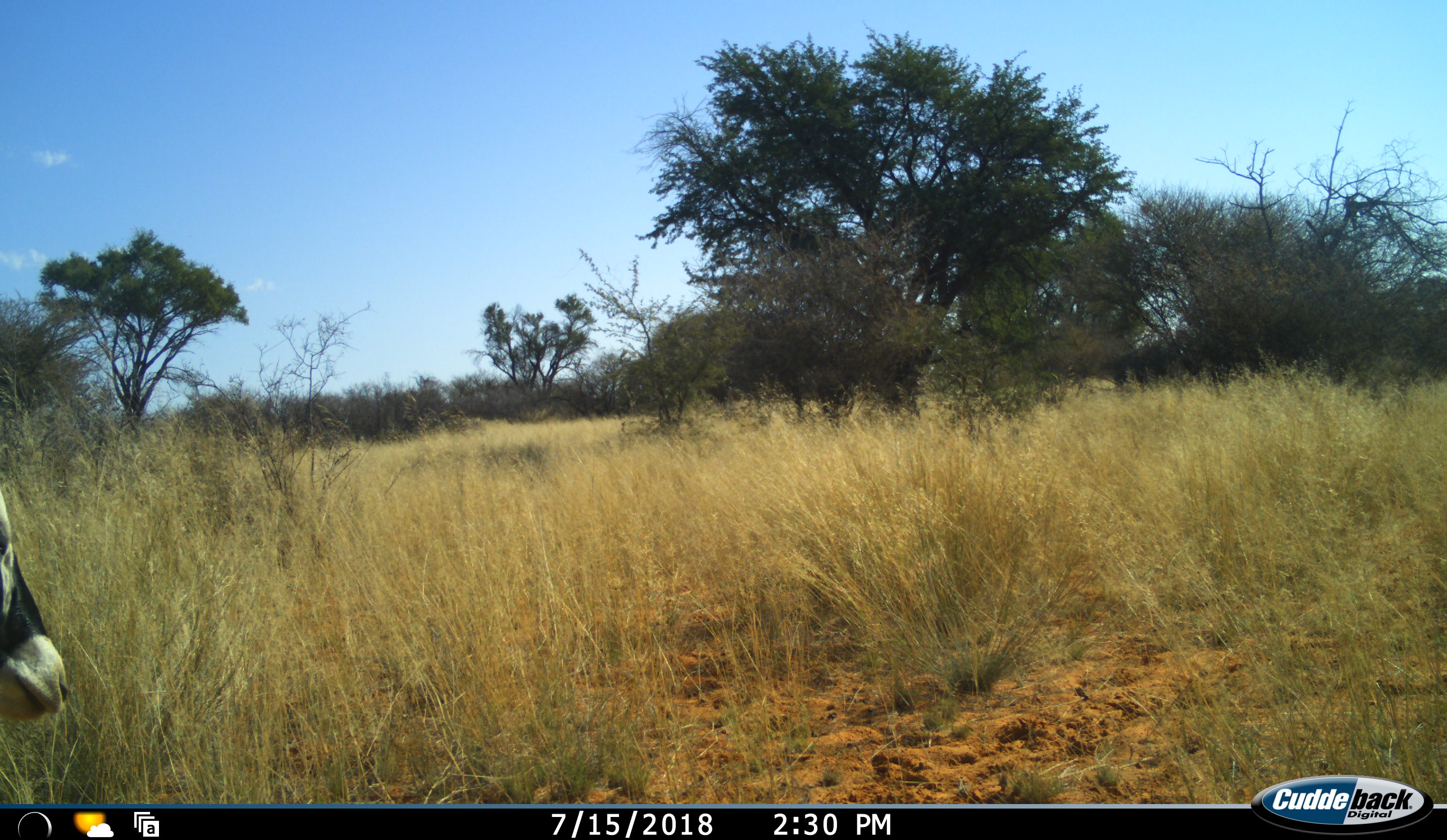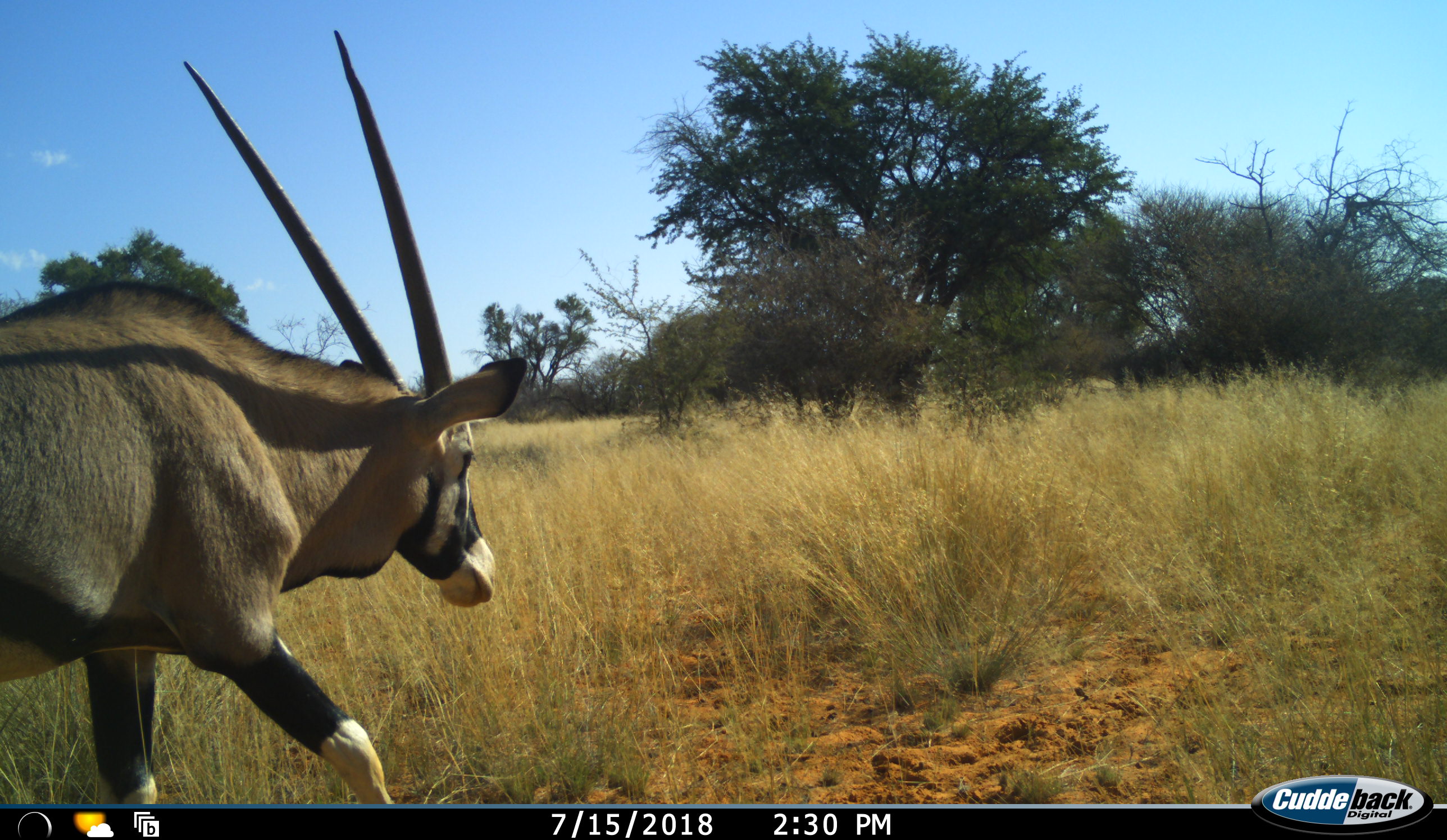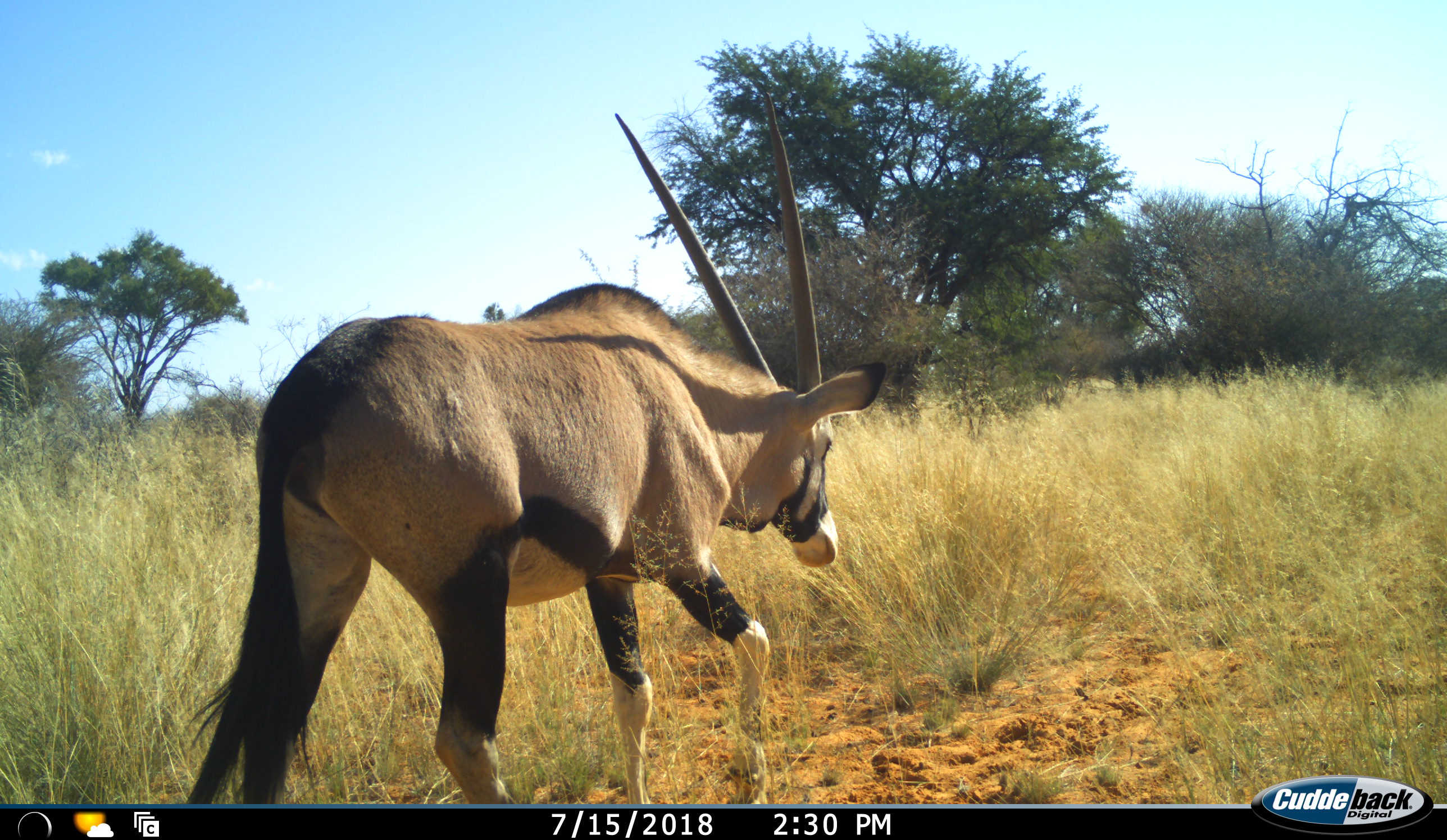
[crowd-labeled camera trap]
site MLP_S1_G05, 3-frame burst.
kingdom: Animalia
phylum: Chordata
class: Mammalia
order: Artiodactyla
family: Bovidae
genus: Oryx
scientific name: Oryx gazella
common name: gemsbok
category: oryx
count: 1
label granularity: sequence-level